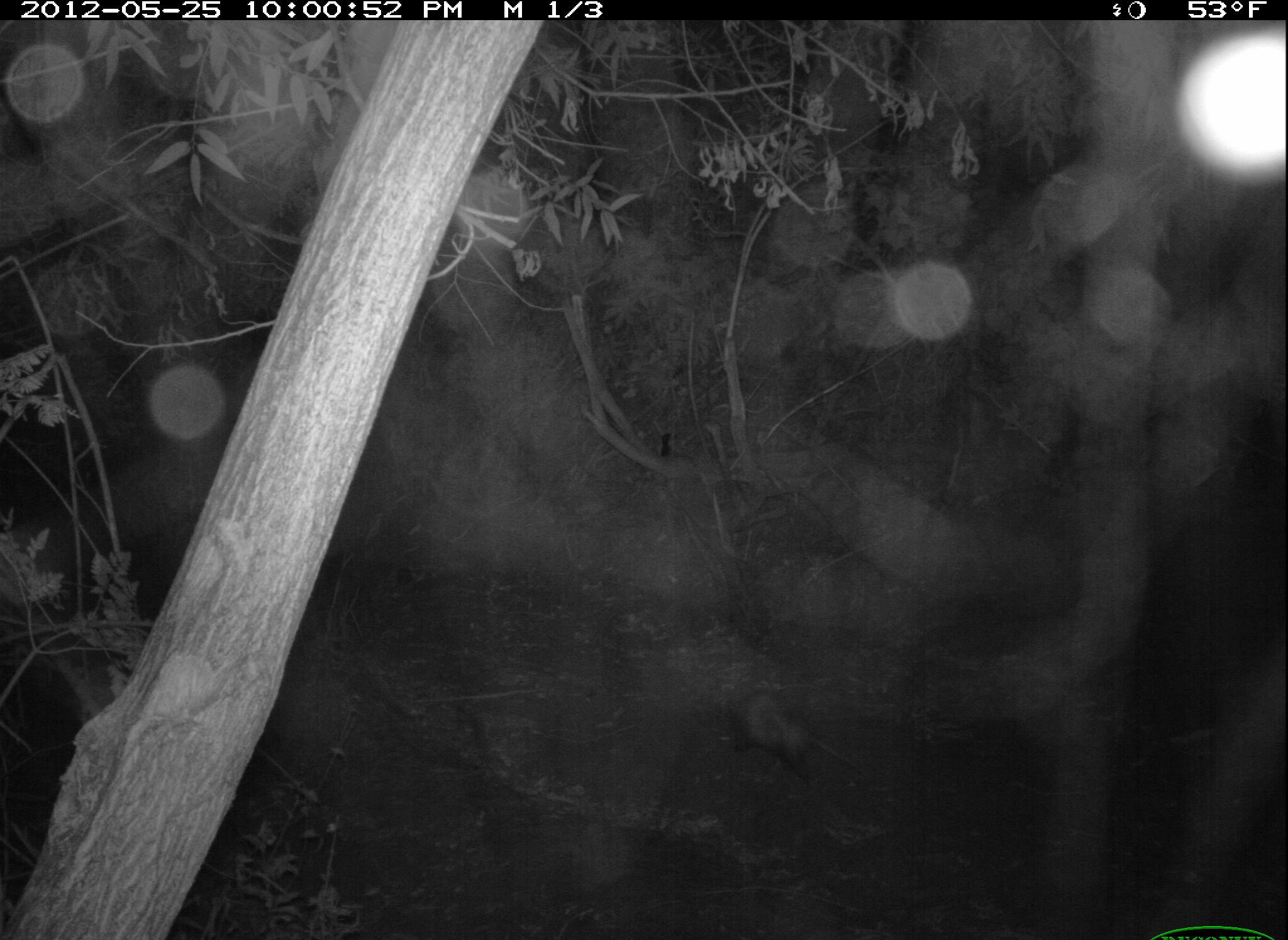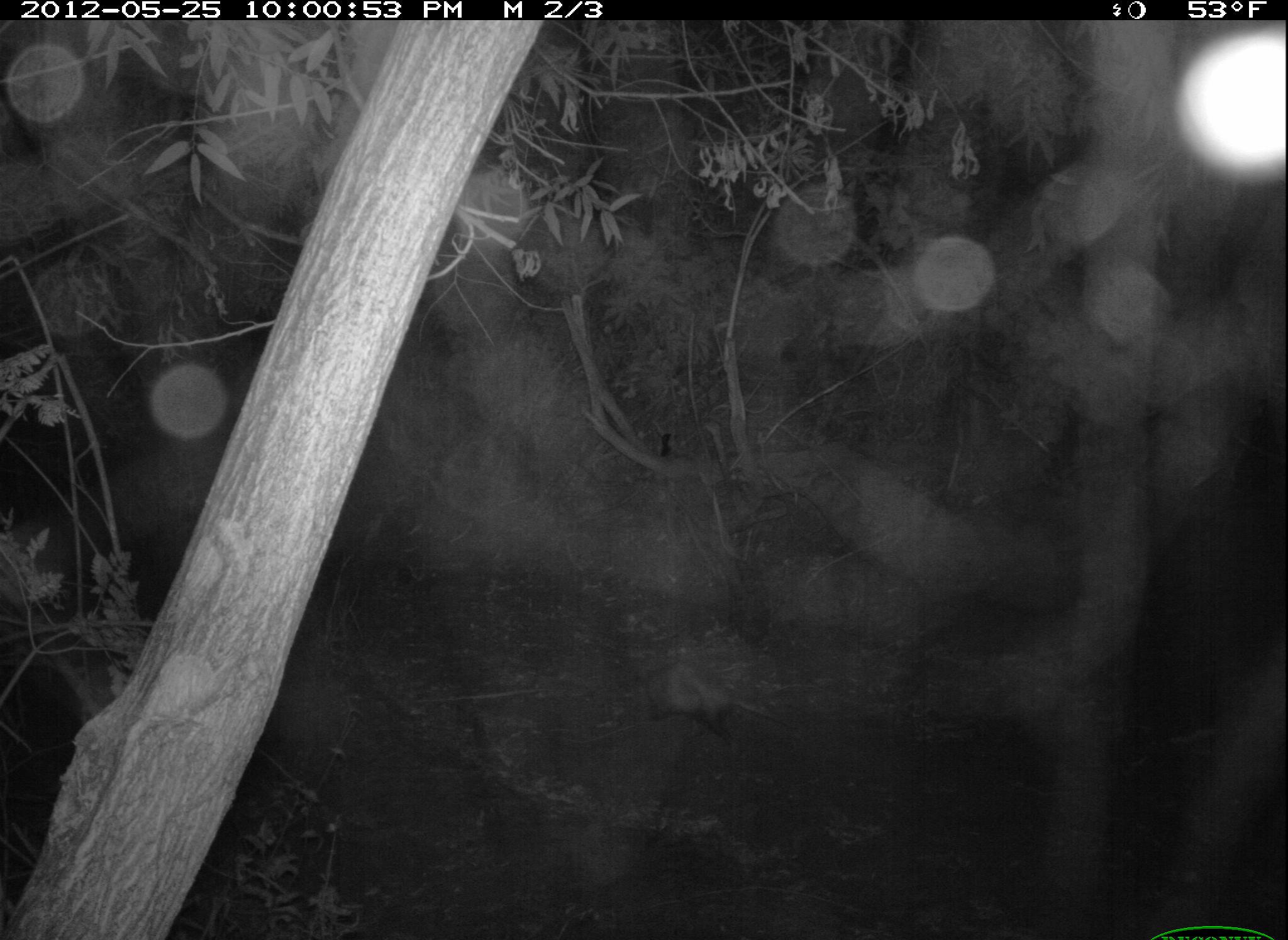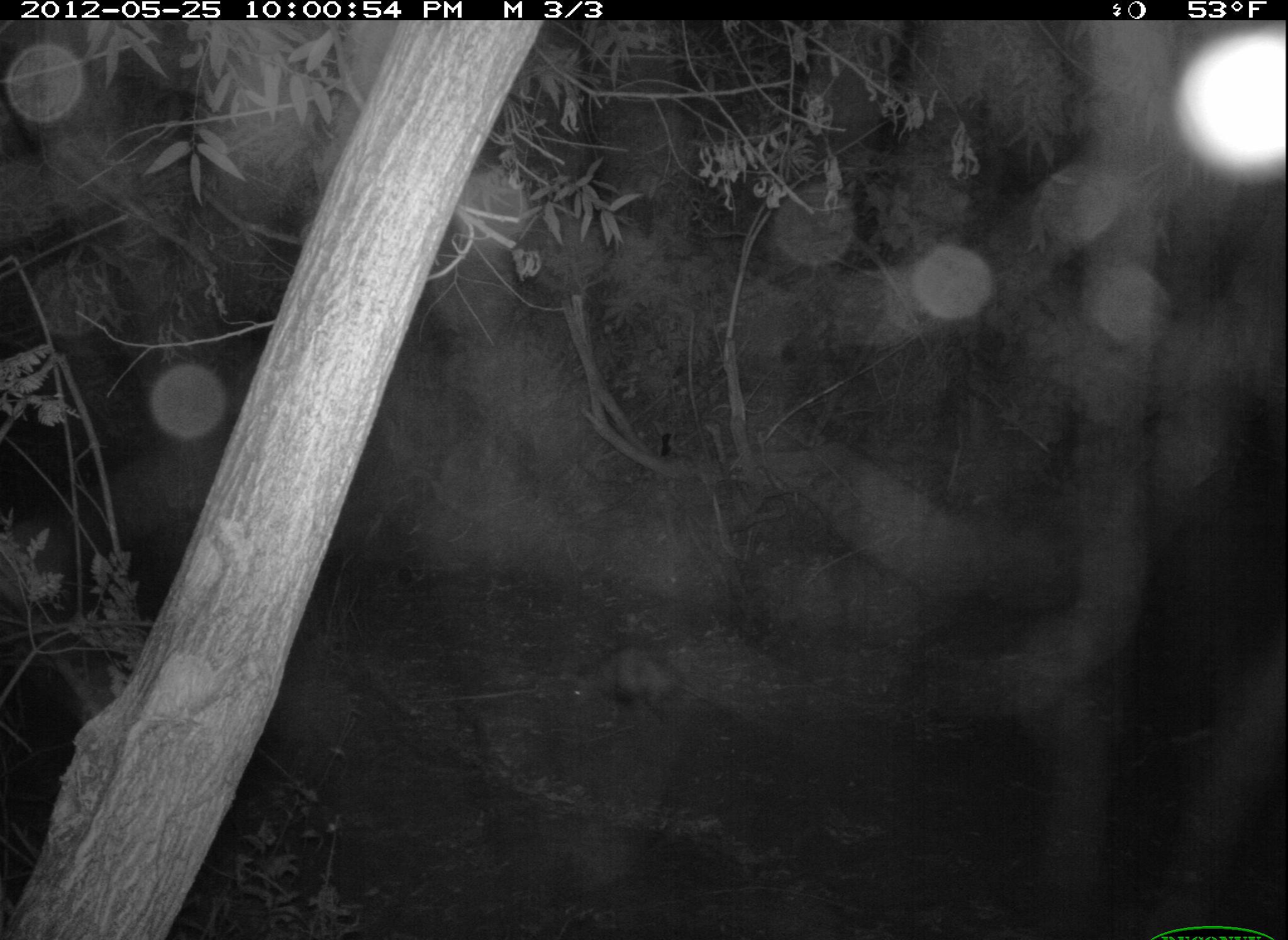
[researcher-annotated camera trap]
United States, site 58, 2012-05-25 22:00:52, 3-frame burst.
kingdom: Animalia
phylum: Chordata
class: Mammalia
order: Didelphimorphia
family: Didelphidae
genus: Didelphis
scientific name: Didelphis virginiana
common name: virginia opossum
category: opossum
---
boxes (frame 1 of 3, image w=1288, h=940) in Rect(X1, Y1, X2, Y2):
opossum: Rect(720, 690, 872, 785)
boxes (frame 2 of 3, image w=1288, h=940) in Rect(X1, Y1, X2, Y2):
opossum: Rect(638, 660, 799, 750)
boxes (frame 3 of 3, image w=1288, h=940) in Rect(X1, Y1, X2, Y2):
opossum: Rect(562, 643, 748, 732)